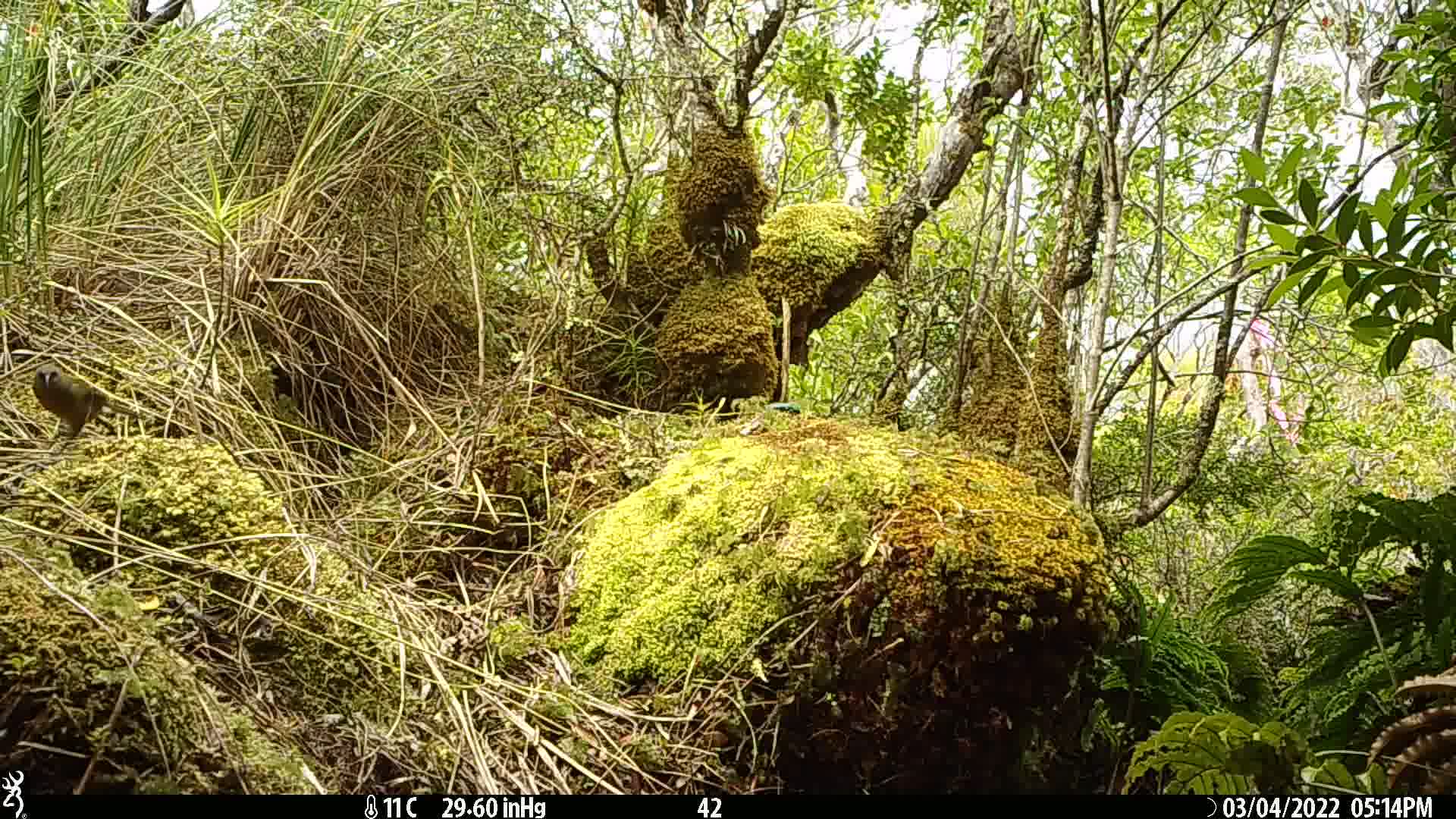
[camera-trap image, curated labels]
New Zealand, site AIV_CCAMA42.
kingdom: Animalia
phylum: Chordata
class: Aves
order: Passeriformes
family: Meliphagidae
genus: Anthornis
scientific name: Anthornis melanura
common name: new zealand bellbird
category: bellbird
Bellbird (new zealand bellbird) (Anthornis melanura).